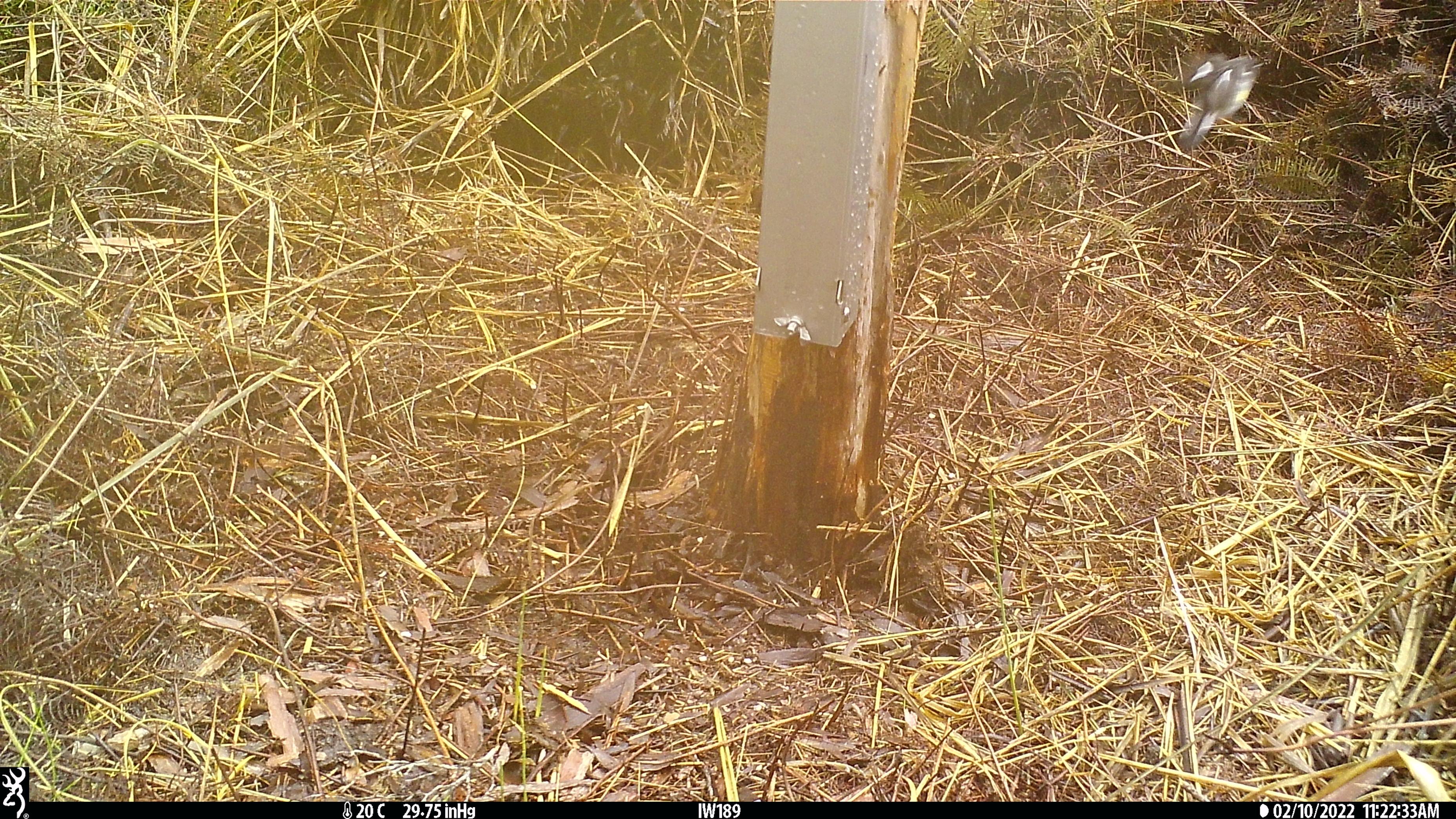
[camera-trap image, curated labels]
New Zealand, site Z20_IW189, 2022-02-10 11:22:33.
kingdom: Animalia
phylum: Chordata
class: Aves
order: Passeriformes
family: Petroicidae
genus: Petroica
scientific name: Petroica macrocephala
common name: tomtit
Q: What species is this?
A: Tomtit (Petroica macrocephala).